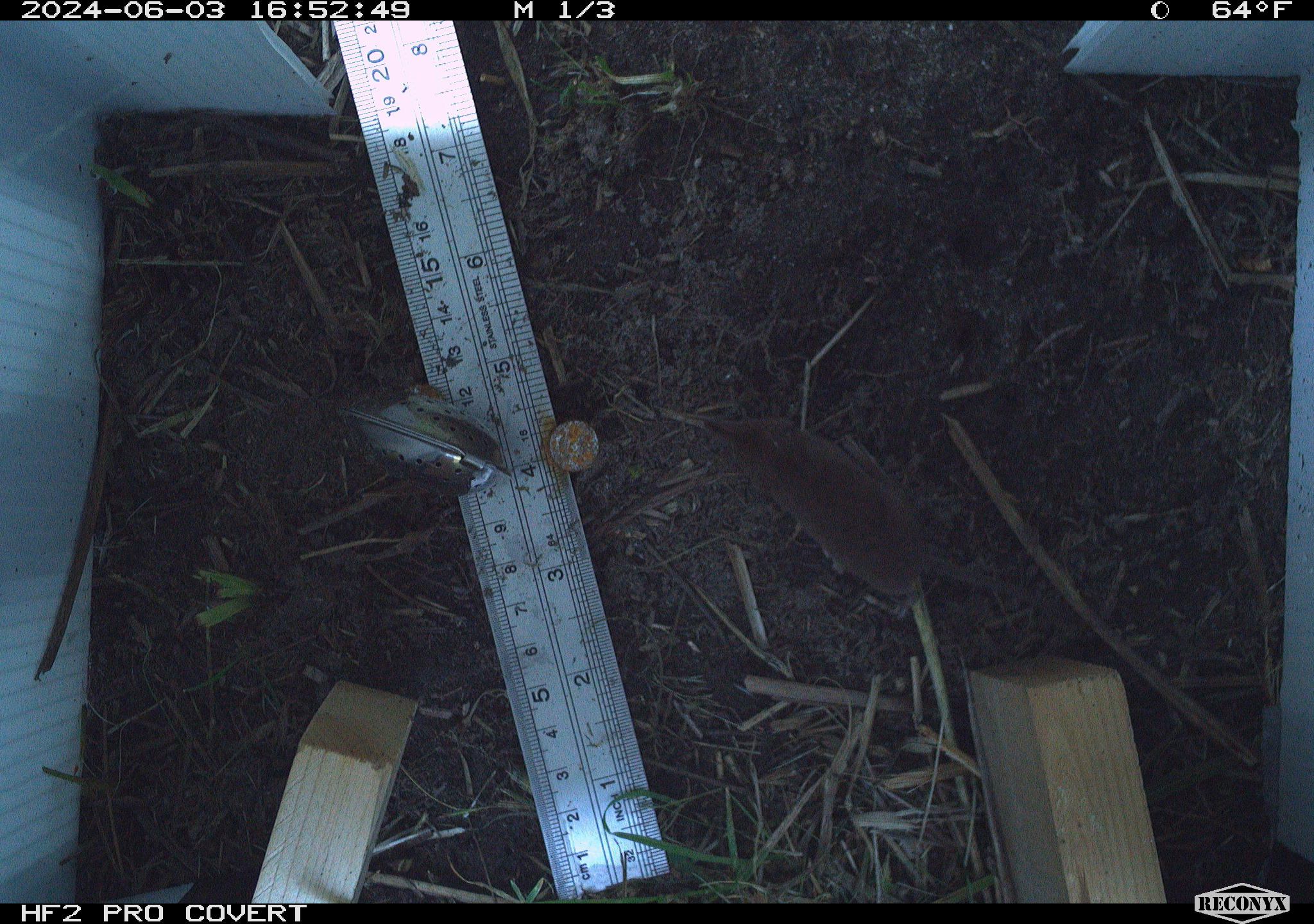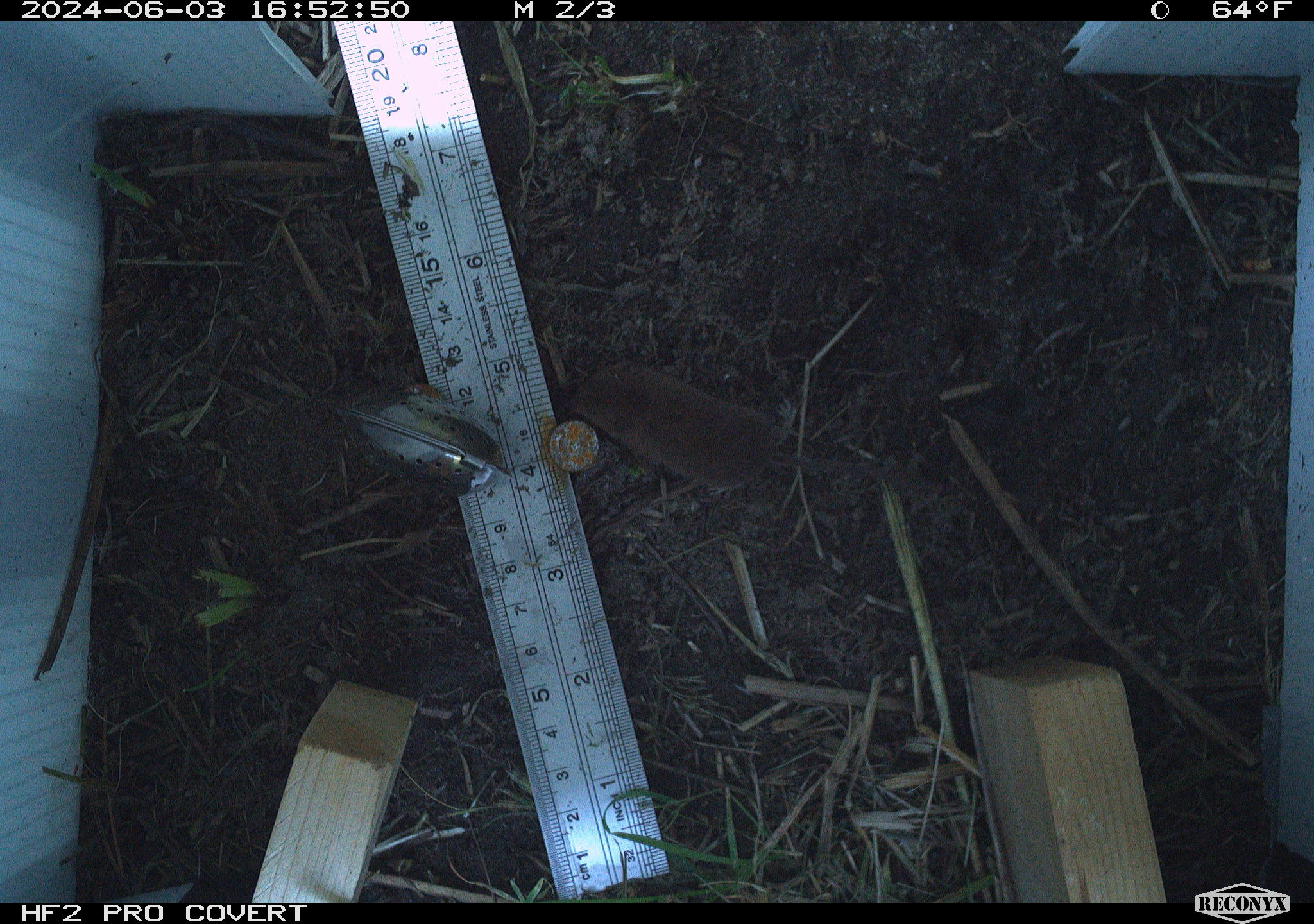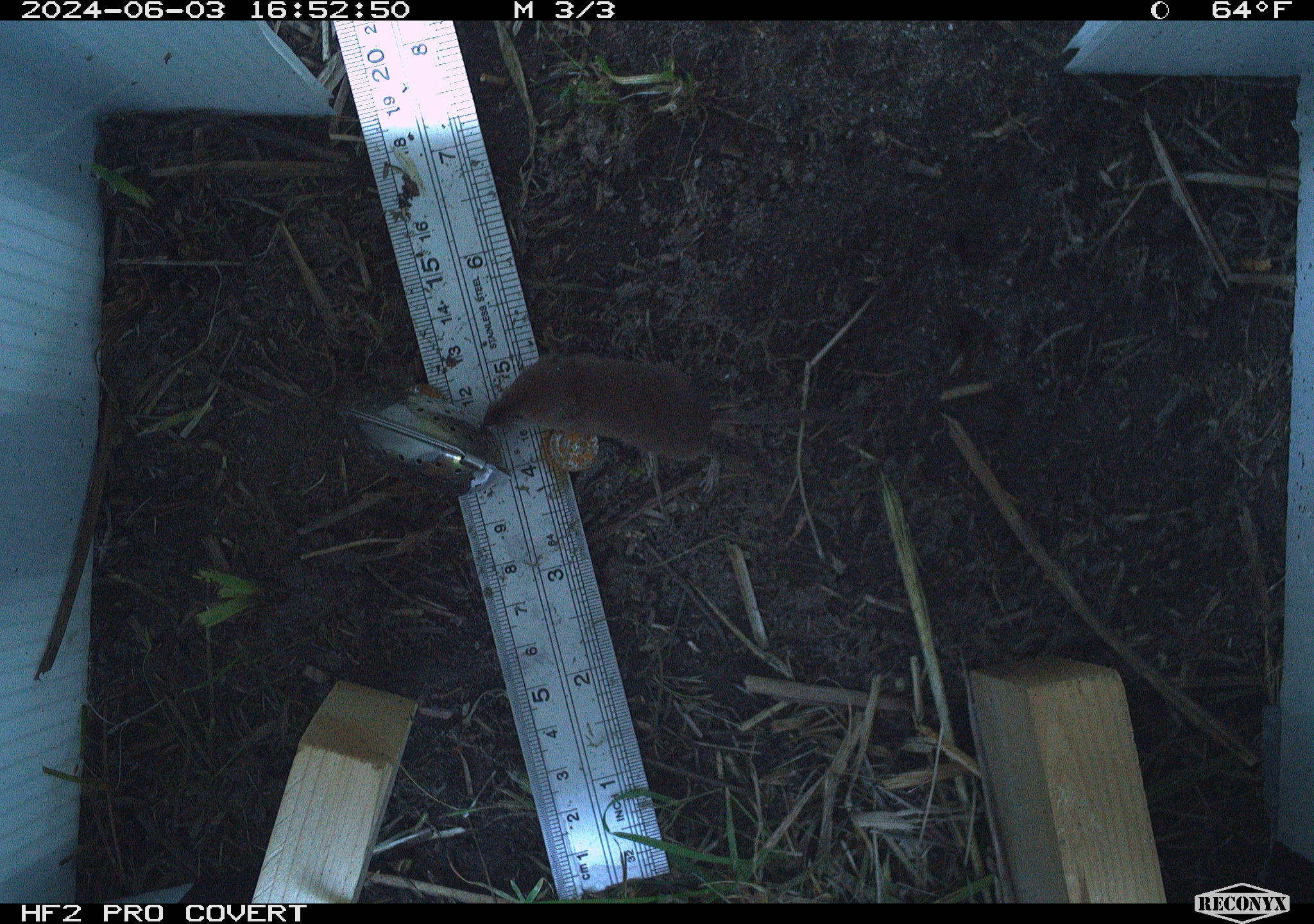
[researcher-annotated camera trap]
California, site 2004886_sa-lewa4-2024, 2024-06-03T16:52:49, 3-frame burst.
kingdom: Animalia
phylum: Chordata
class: Mammalia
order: Eulipotyphla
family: Soricidae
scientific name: Soricidae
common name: shrews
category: soricidae family